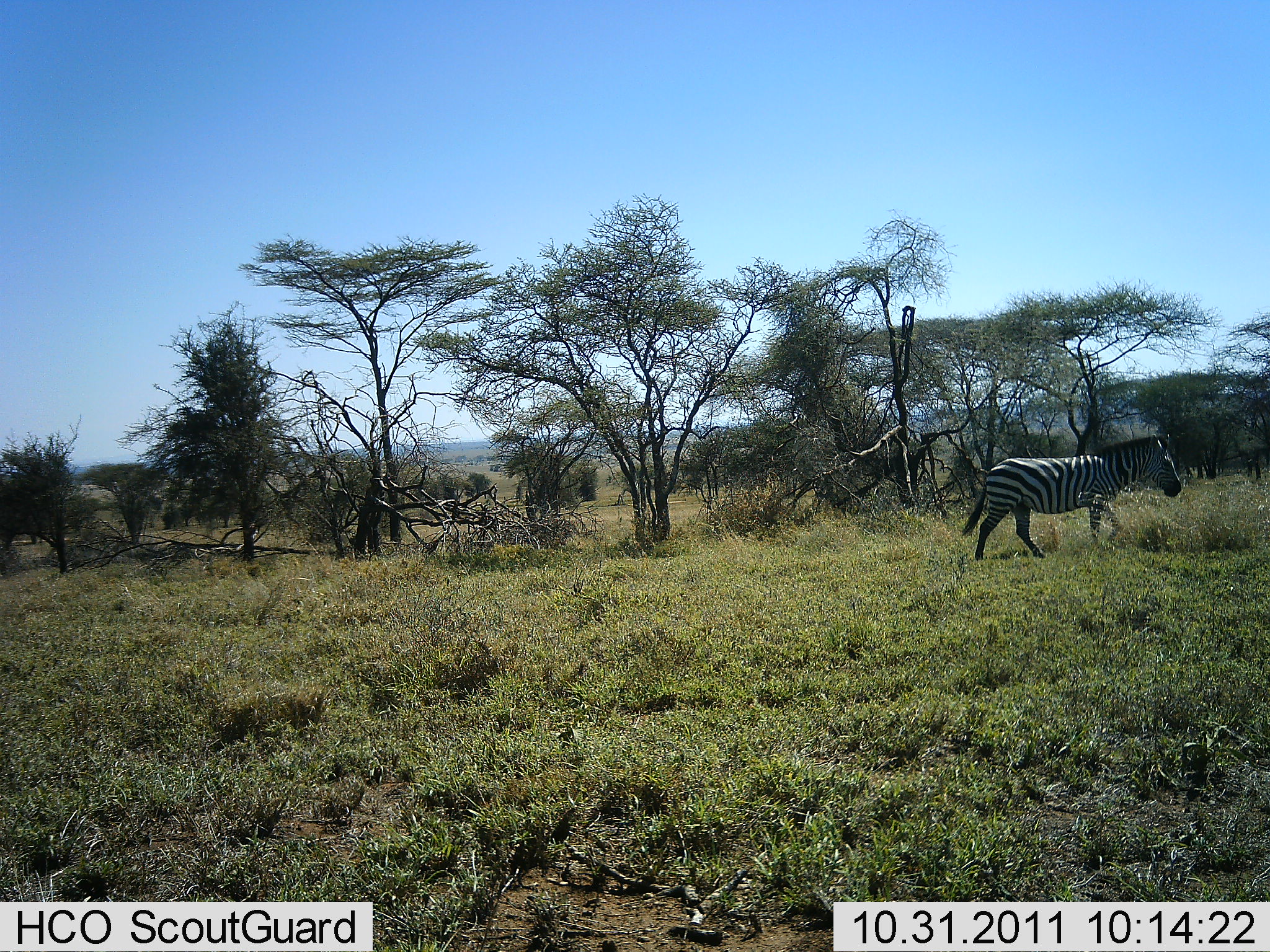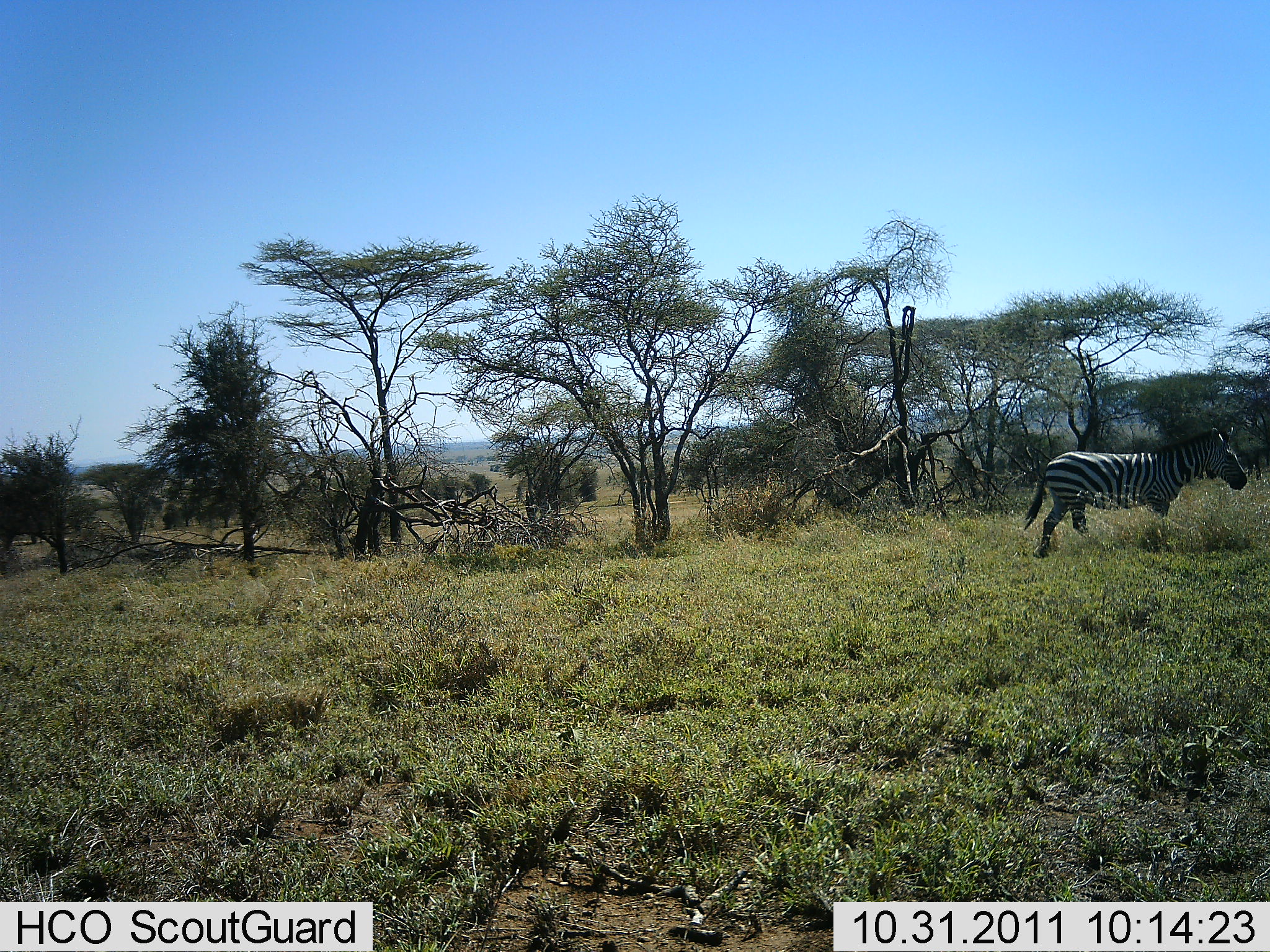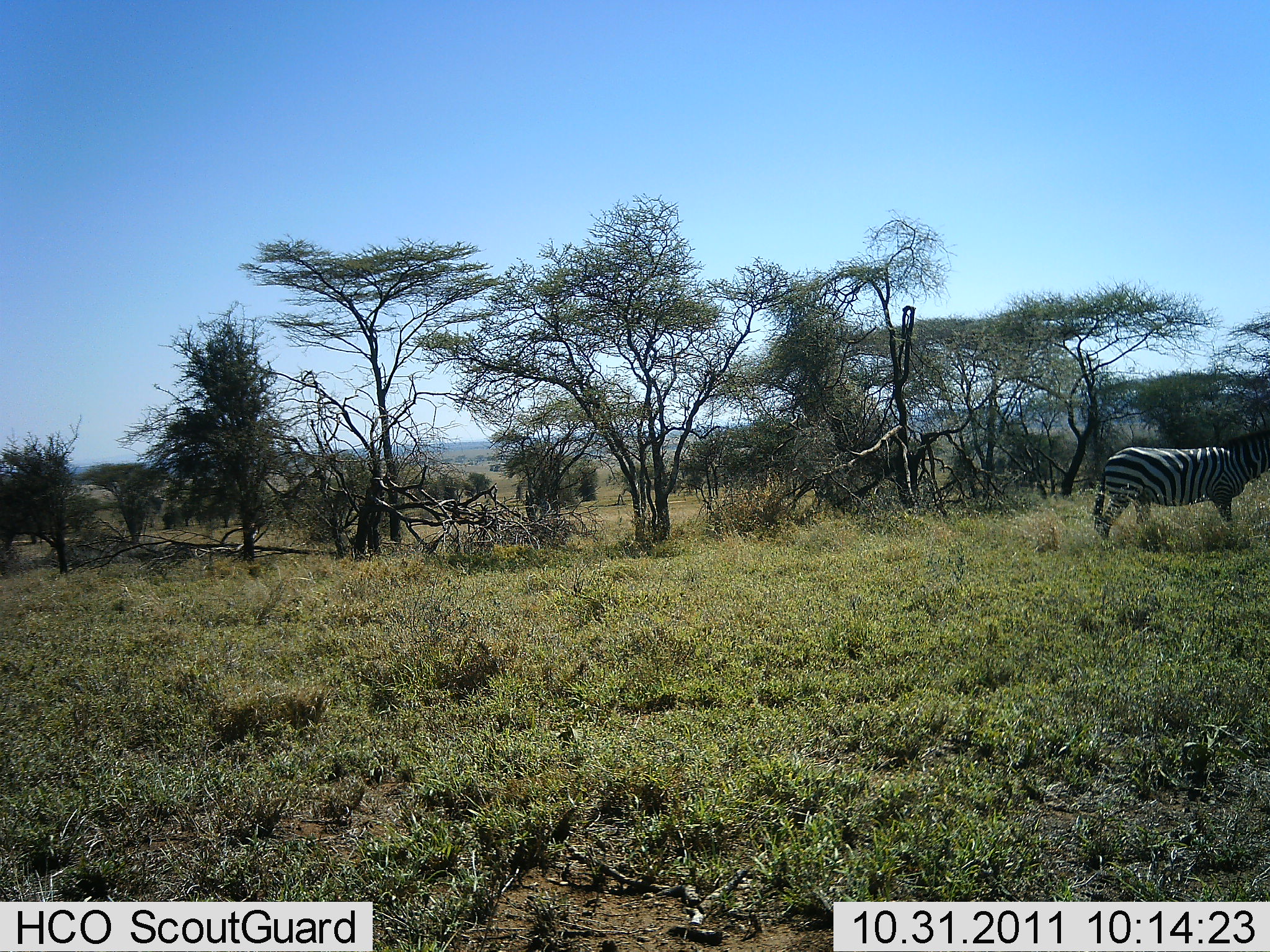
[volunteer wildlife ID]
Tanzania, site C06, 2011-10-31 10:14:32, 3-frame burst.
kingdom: Animalia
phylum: Chordata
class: Mammalia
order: Perissodactyla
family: Equidae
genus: Equus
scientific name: Equus quagga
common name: plains zebra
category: zebra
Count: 1.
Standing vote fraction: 0%.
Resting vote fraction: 0%.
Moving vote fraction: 100%.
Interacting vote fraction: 0%.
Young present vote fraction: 0%.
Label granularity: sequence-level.